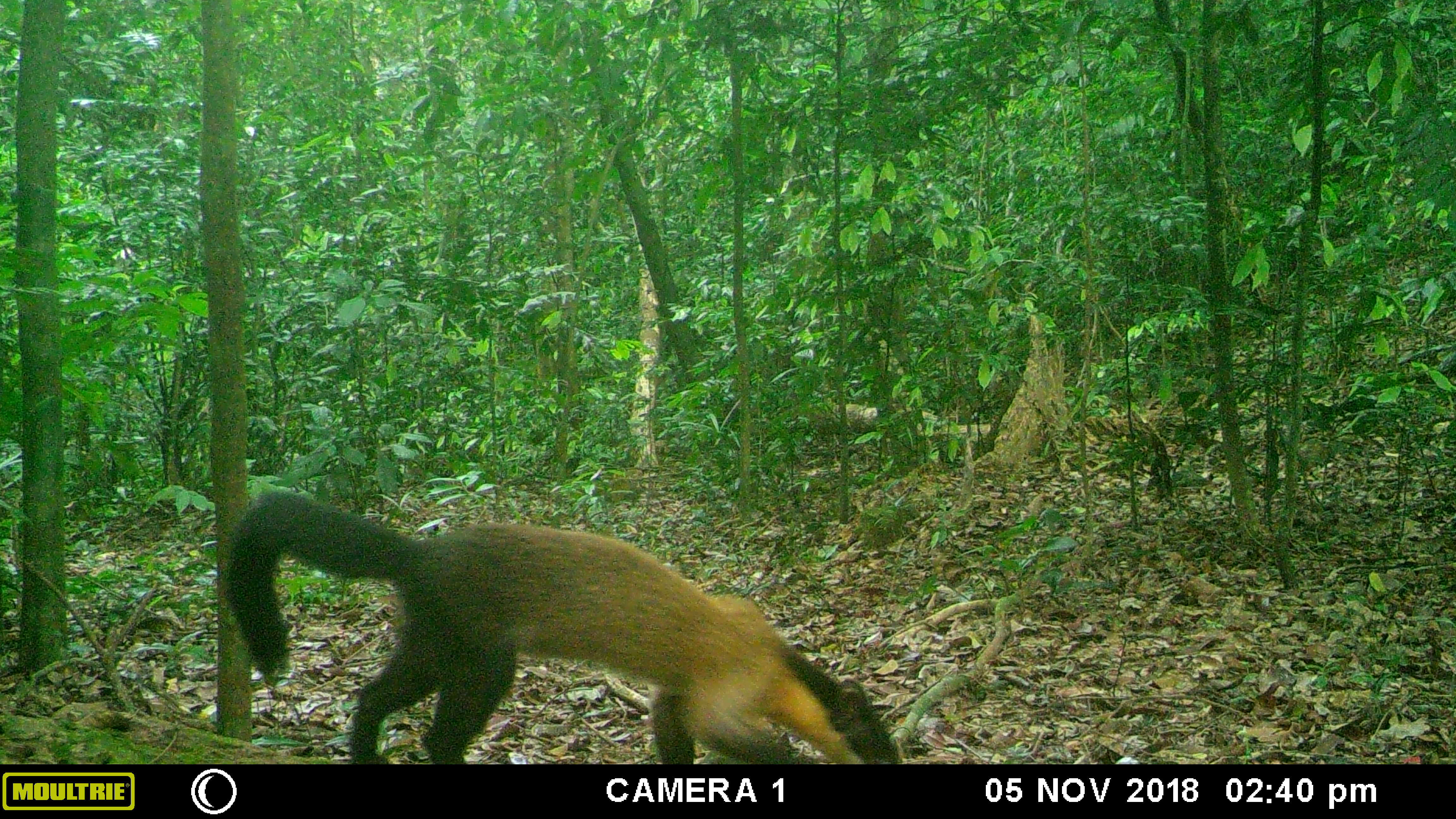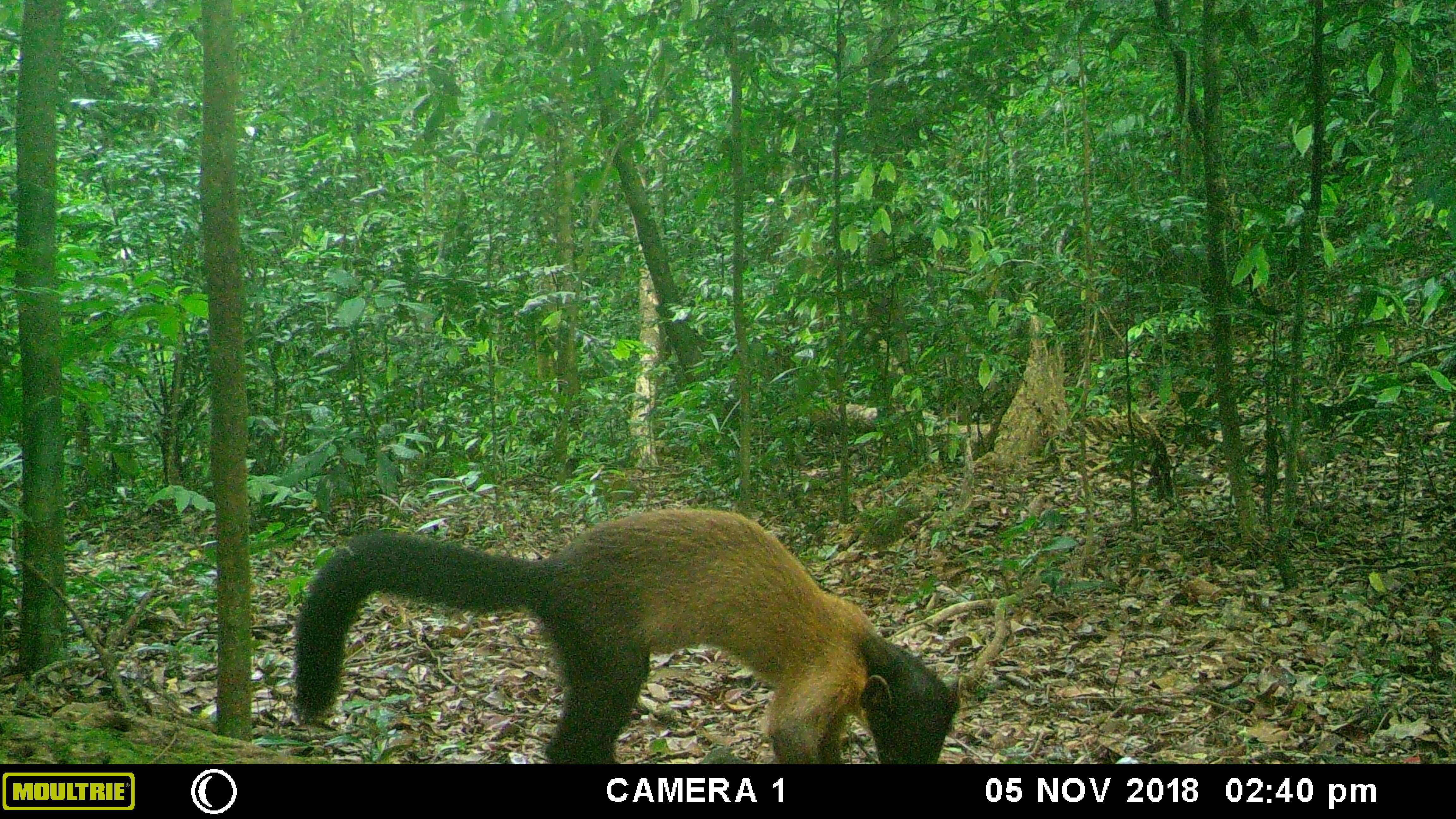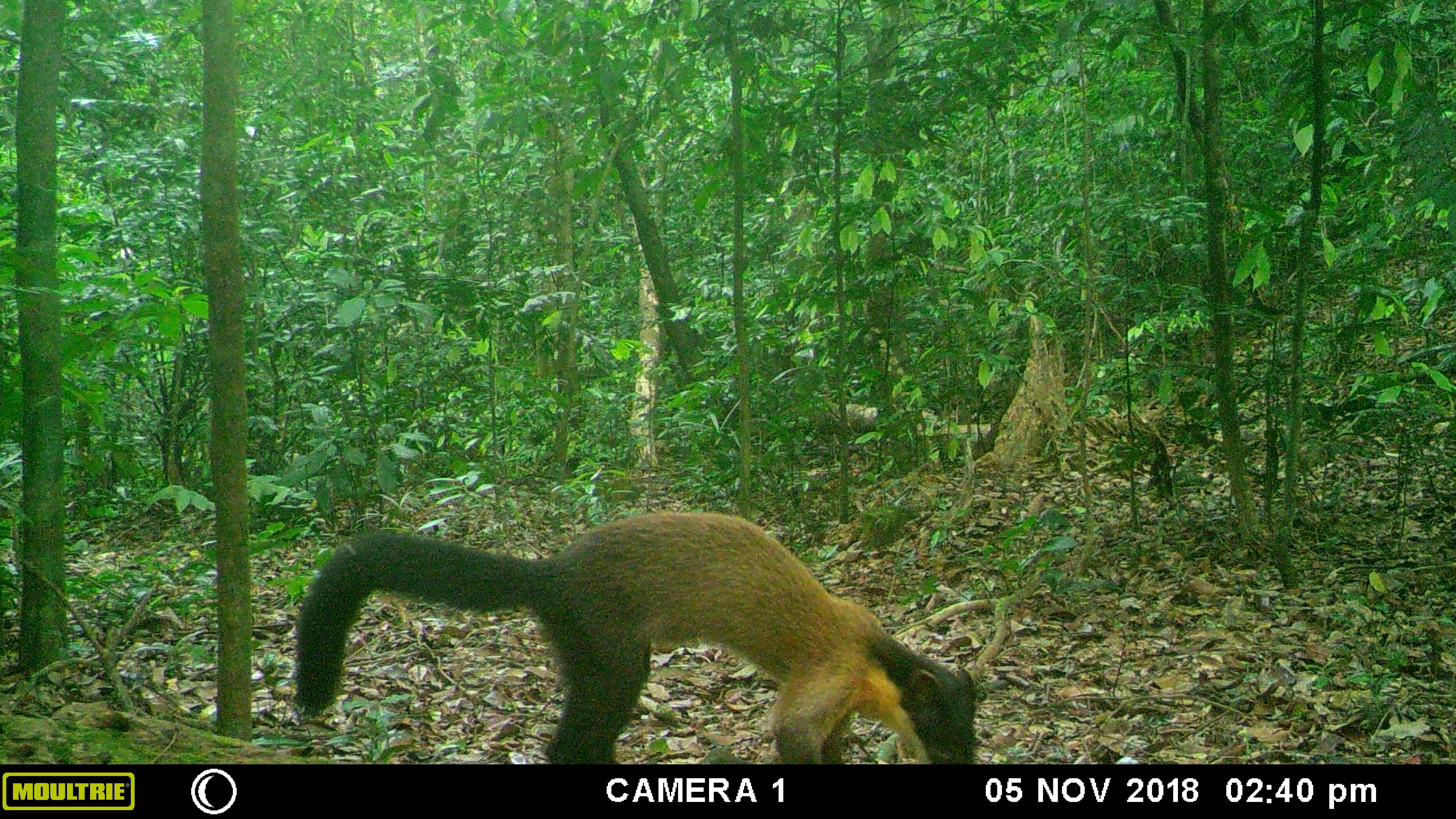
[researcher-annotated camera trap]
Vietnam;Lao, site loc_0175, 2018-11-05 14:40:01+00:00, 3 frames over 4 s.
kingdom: Animalia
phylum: Chordata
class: Mammalia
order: Carnivora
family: Mustelidae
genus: Martes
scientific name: Martes flavigula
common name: yellow-throated marten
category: yellow throated marten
Yellow throated marten (yellow-throated marten) (Martes flavigula). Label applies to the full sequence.